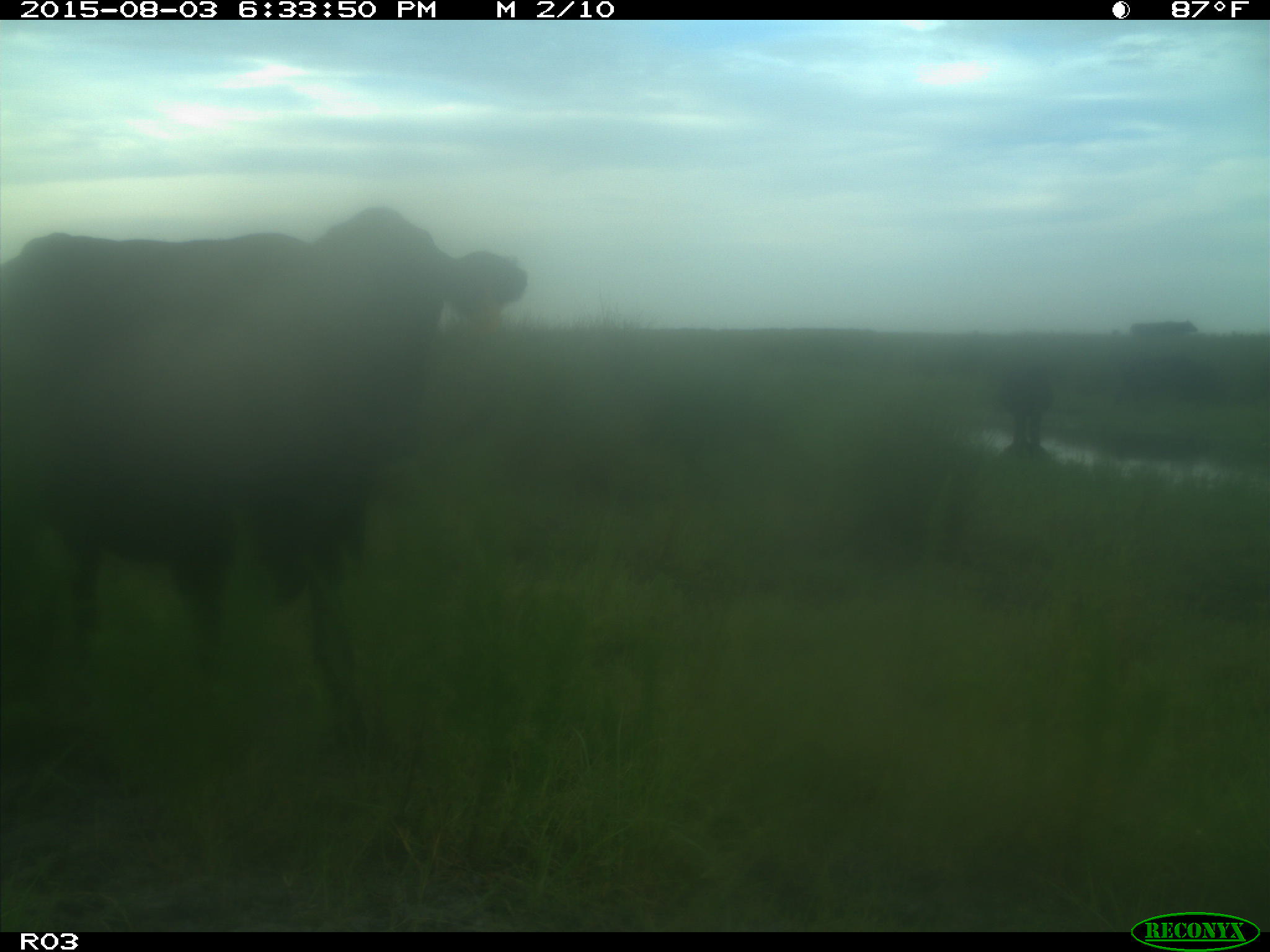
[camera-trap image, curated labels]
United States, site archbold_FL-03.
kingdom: Animalia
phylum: Chordata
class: Mammalia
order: Artiodactyla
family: Bovidae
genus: Bos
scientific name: Bos taurus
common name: domestic cow